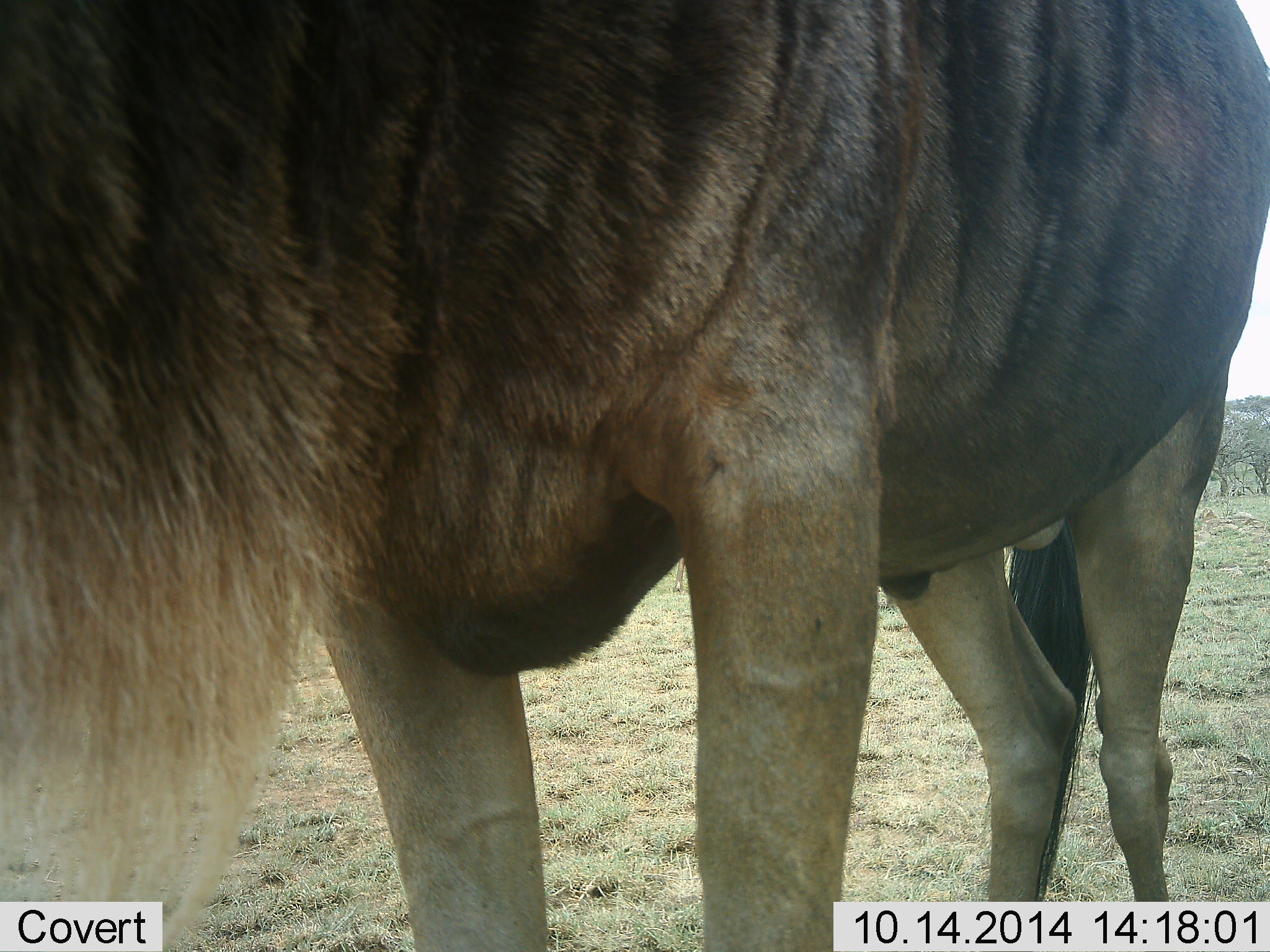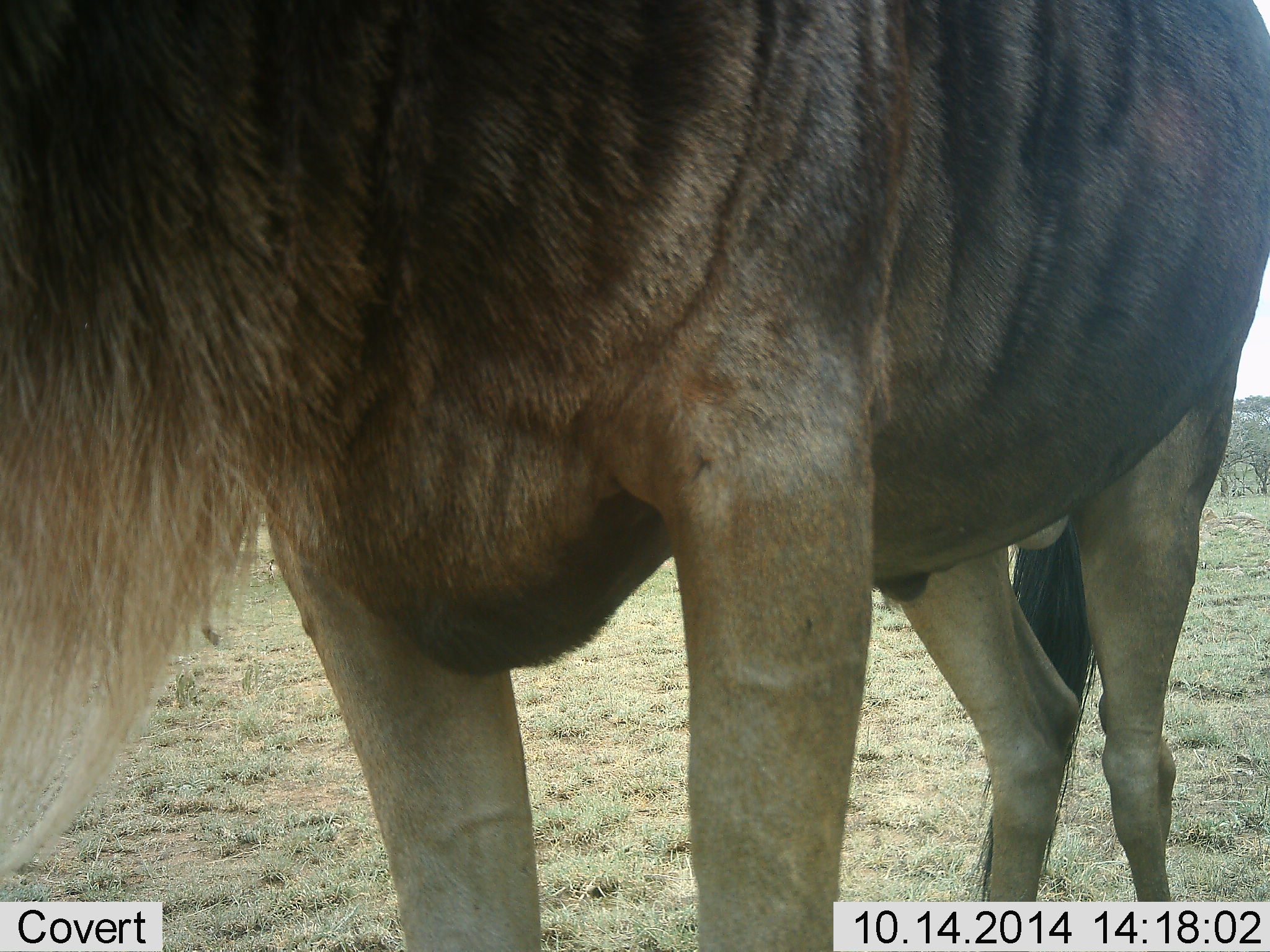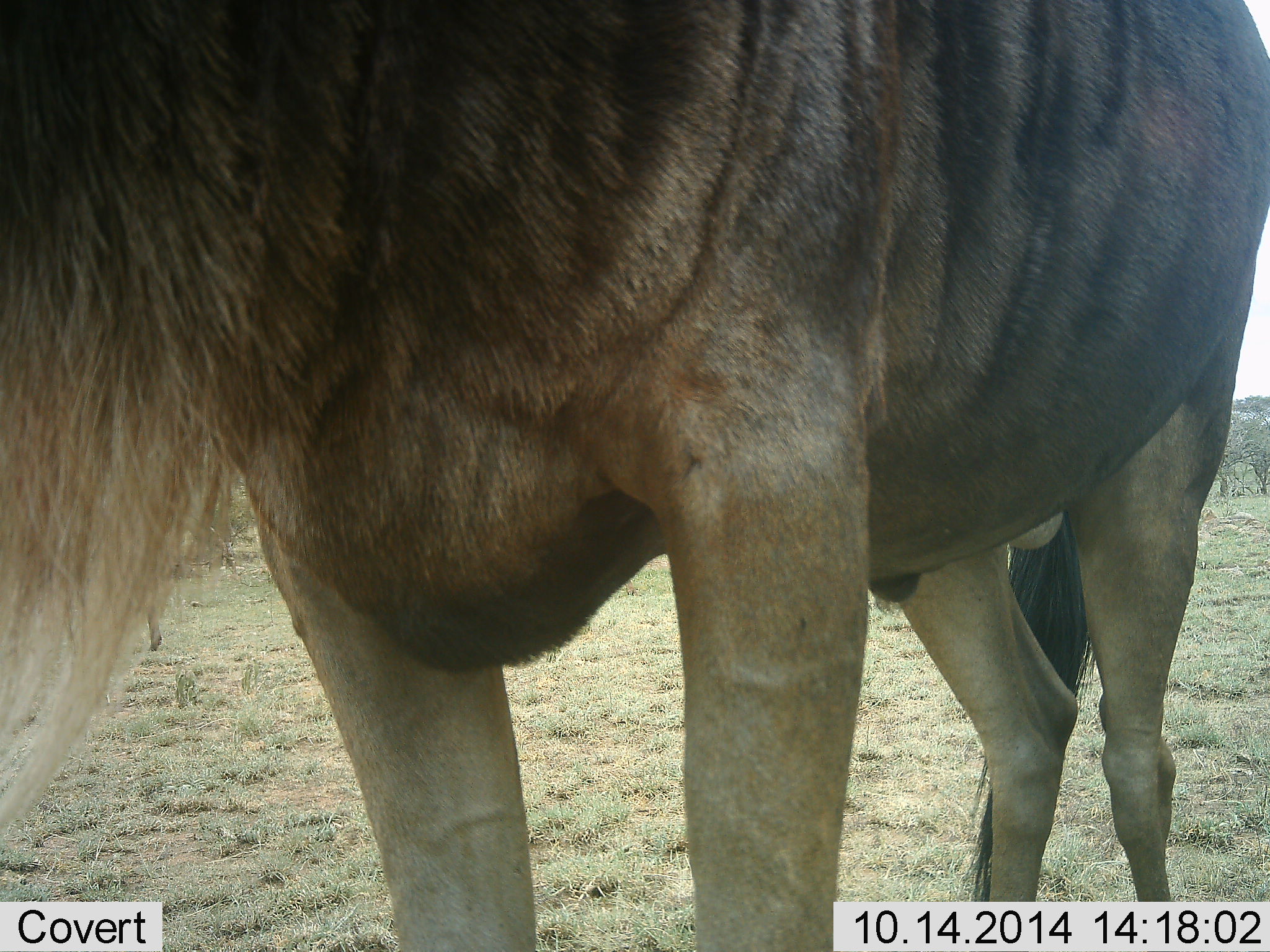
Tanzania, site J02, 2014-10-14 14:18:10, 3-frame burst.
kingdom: Animalia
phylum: Chordata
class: Mammalia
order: Artiodactyla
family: Bovidae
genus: Connochaetes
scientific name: Connochaetes taurinus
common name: blue wildebeest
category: wildebeest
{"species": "wildebeest (blue wildebeest) (Connochaetes taurinus)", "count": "1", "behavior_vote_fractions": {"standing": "100%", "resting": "0%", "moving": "0%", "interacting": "10%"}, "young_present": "0%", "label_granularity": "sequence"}